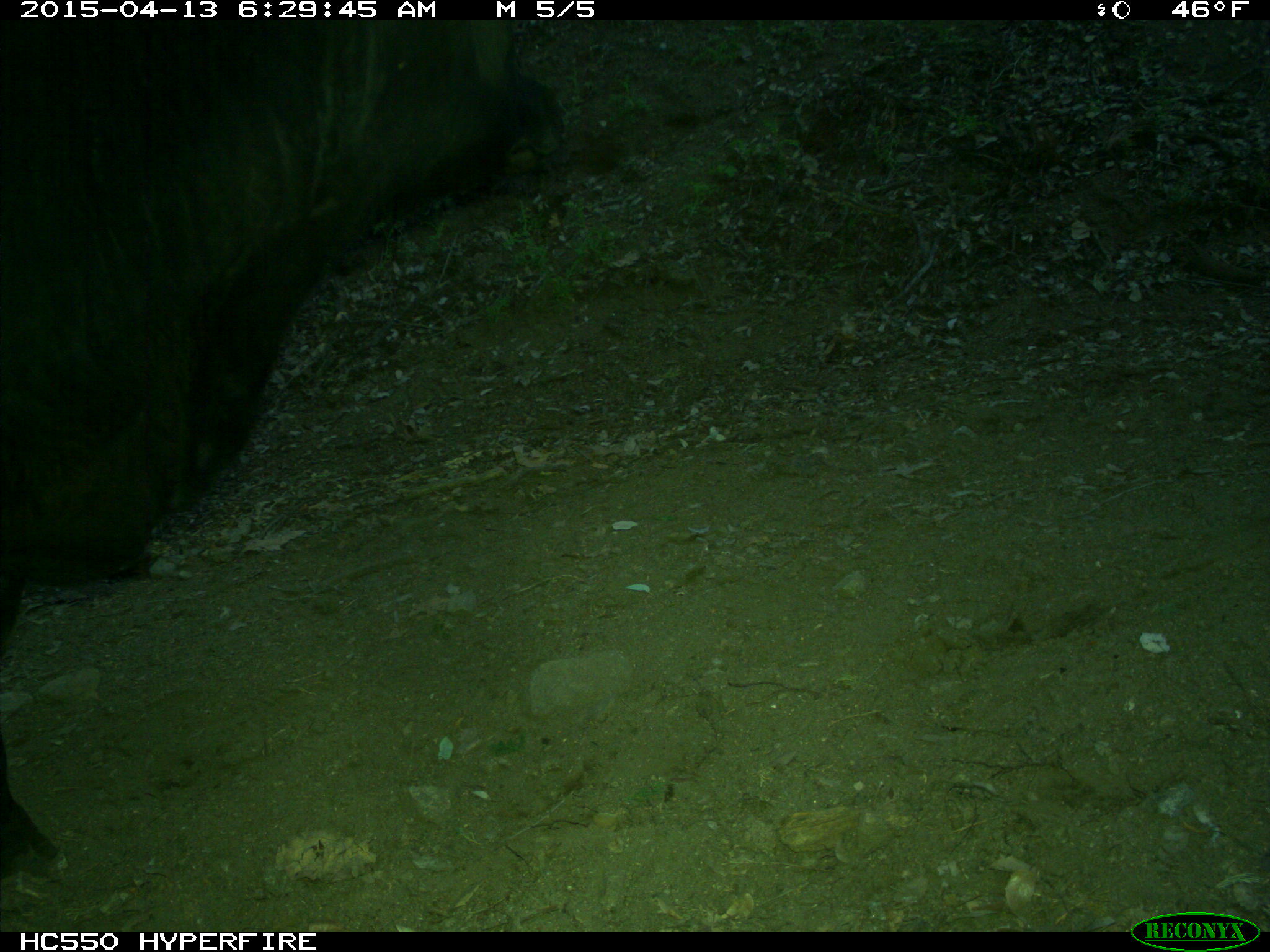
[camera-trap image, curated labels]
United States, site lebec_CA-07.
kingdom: Animalia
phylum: Chordata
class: Mammalia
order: Artiodactyla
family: Bovidae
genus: Bos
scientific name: Bos taurus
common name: domestic cow